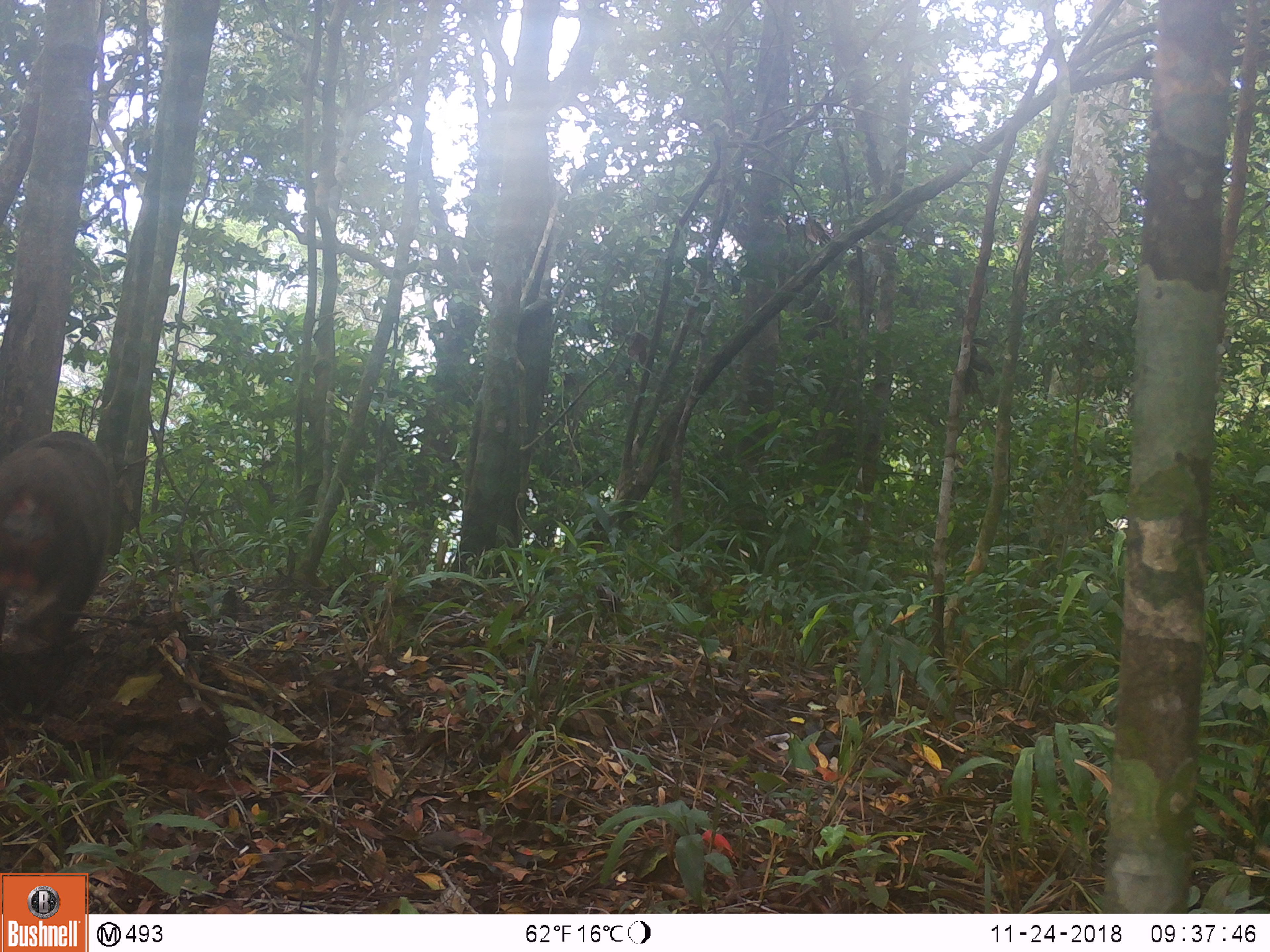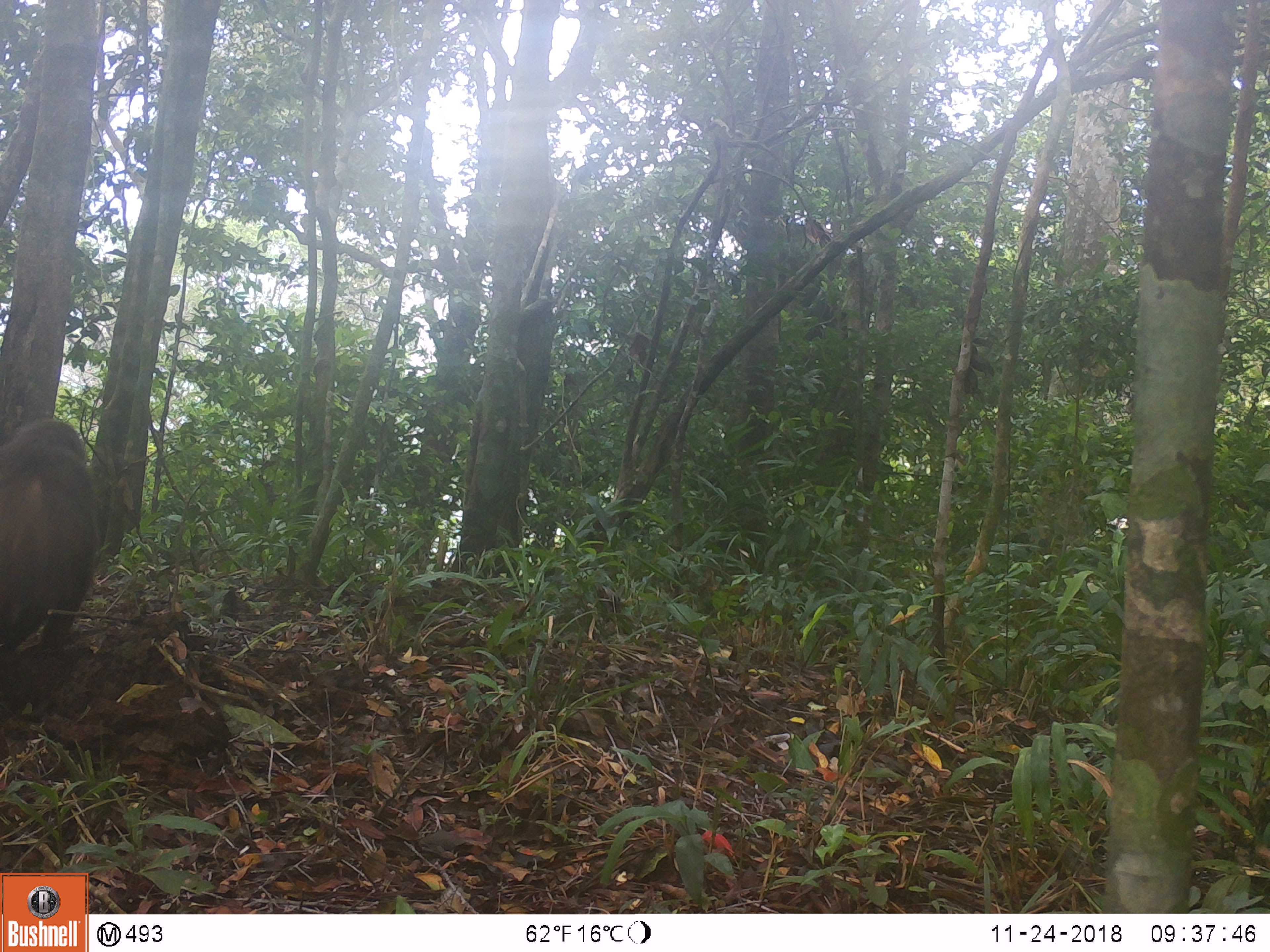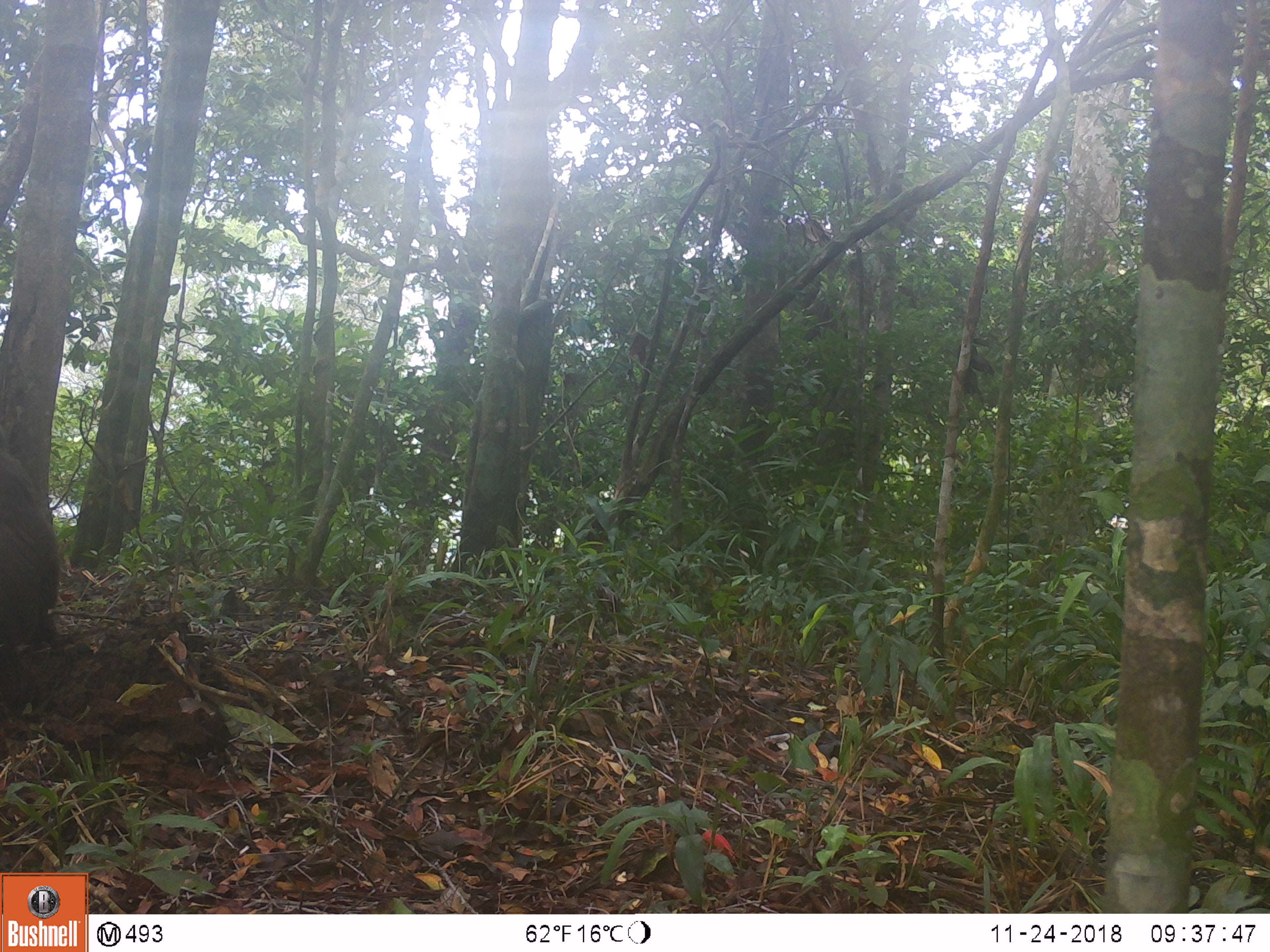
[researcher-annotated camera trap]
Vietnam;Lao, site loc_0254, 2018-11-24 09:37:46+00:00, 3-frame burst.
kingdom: Animalia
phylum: Chordata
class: Mammalia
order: Primates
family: Cercopithecidae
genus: Macaca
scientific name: Macaca arctoides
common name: stump-tailed macaque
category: stump tailed macaque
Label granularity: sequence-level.